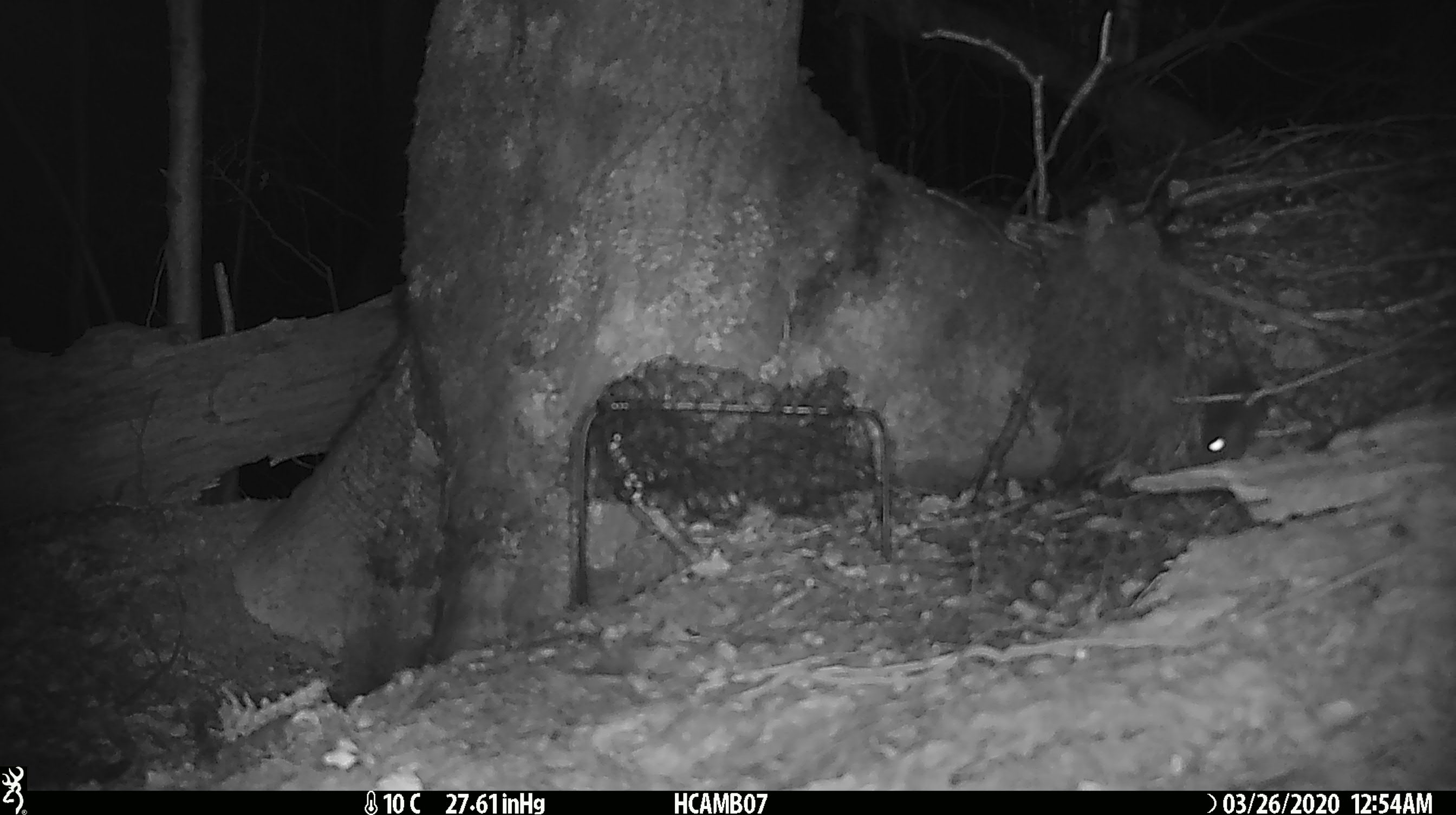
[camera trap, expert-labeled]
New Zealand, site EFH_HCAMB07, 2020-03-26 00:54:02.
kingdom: Animalia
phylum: Chordata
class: Mammalia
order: Rodentia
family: Muridae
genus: Mus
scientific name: Mus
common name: mouse